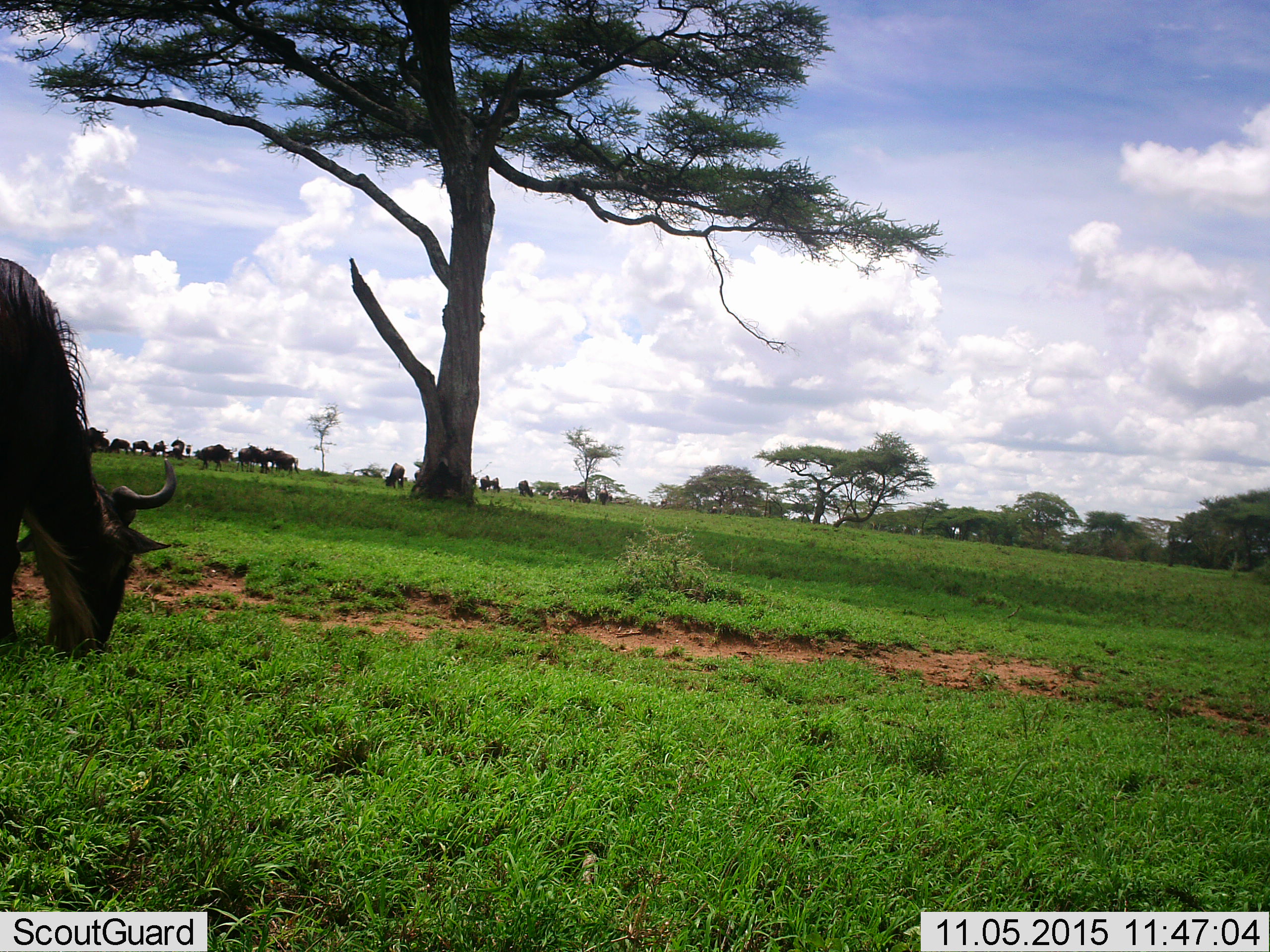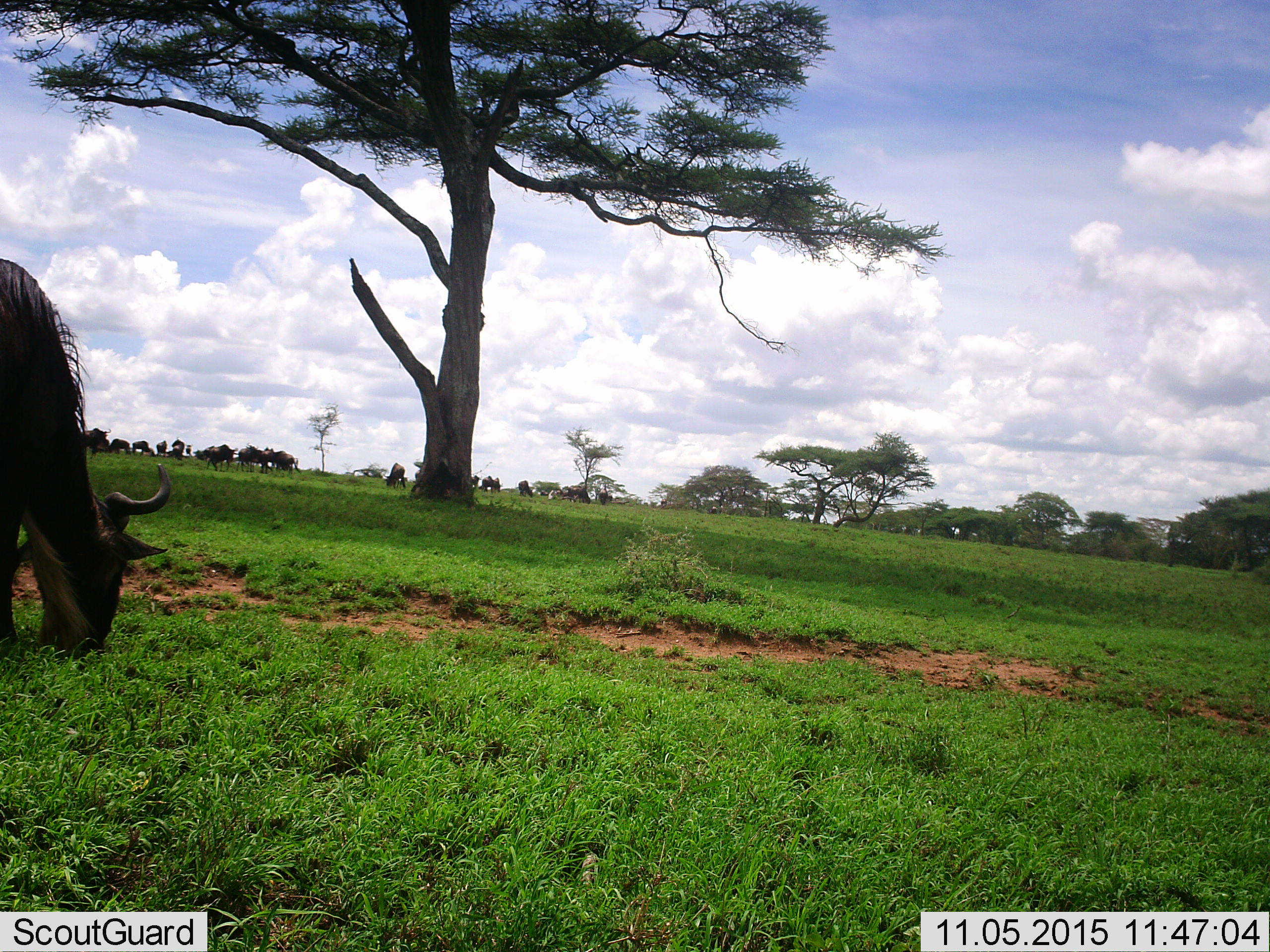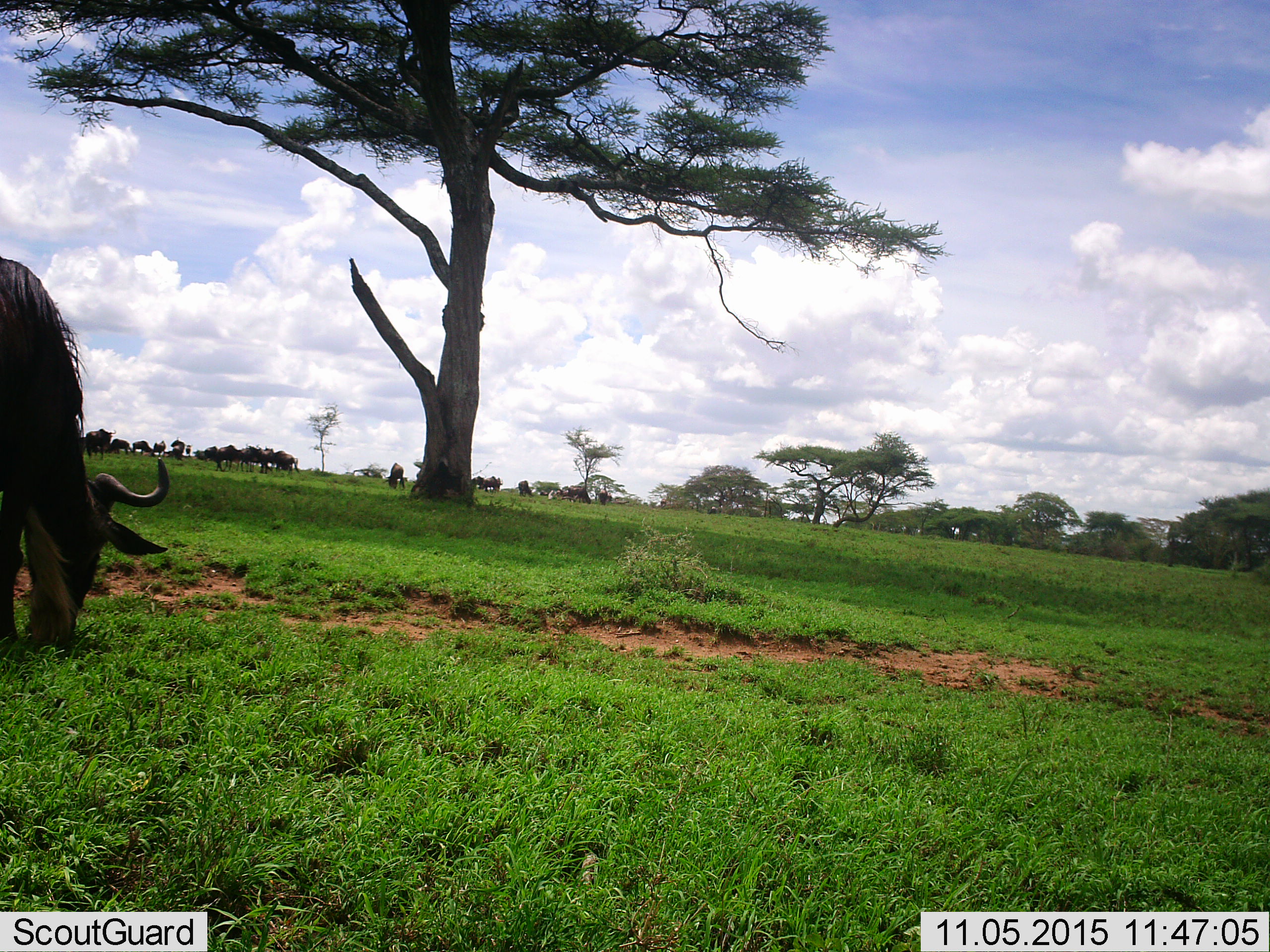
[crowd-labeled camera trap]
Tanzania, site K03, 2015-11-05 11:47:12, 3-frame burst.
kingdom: Animalia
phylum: Chordata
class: Mammalia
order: Artiodactyla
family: Bovidae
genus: Connochaetes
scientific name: Connochaetes taurinus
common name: blue wildebeest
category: wildebeest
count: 11-50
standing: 40%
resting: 0%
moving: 40%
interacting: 0%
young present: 0%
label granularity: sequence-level